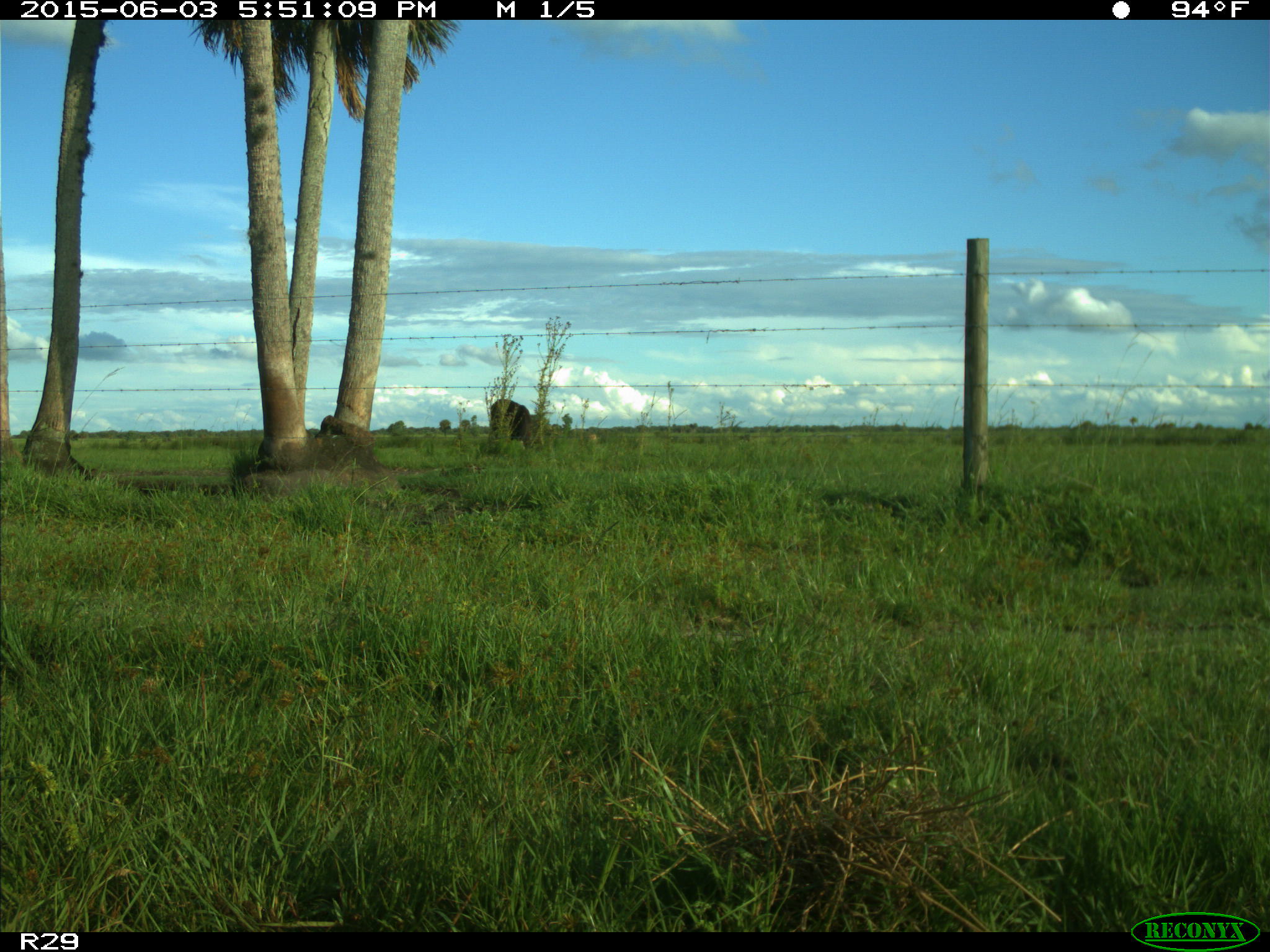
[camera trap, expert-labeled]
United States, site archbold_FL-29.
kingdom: Animalia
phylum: Chordata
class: Mammalia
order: Artiodactyla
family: Bovidae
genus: Bos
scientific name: Bos taurus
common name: domestic cow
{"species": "Bos taurus (domestic cow)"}